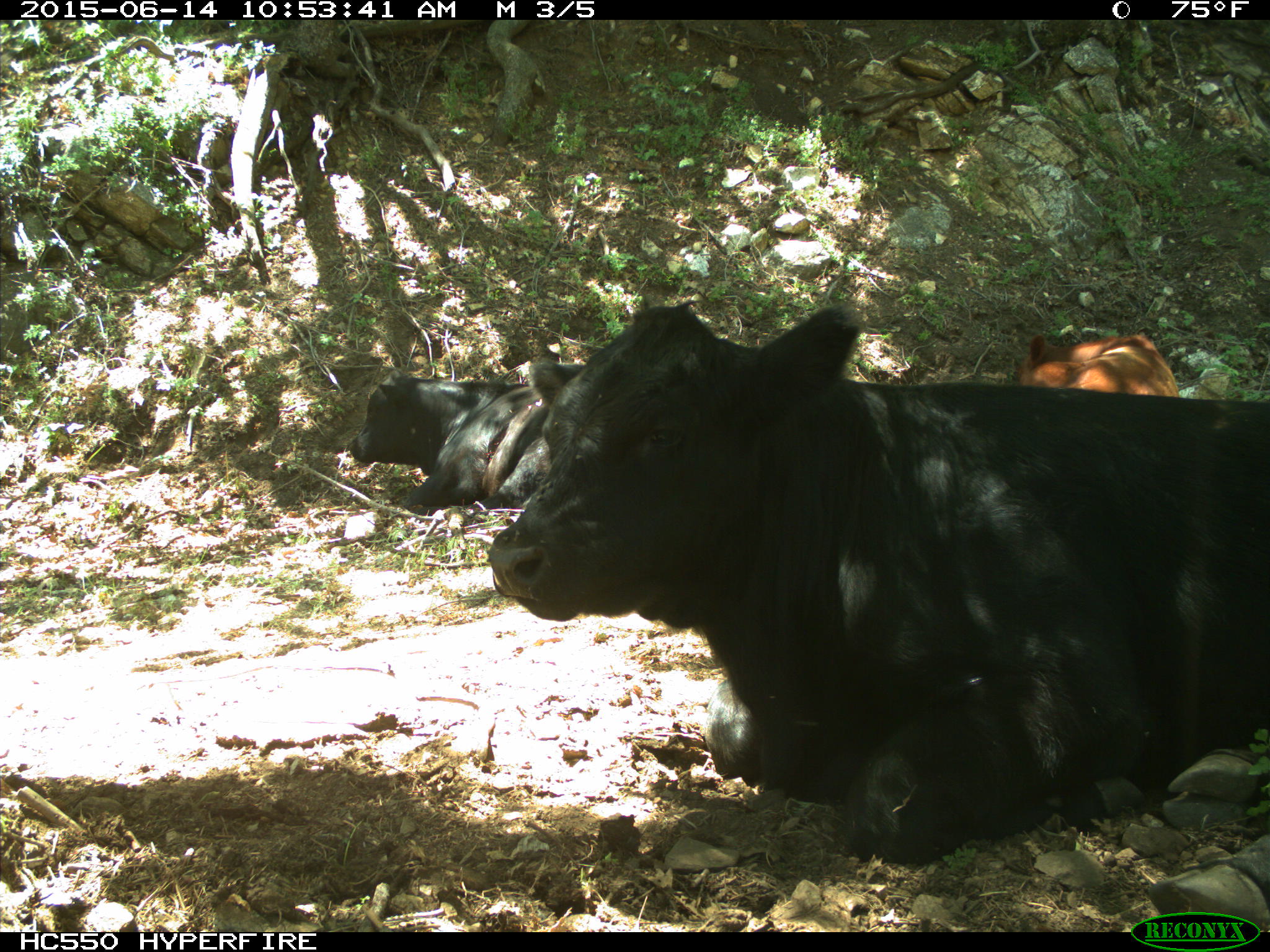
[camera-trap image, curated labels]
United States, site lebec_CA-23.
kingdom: Animalia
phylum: Chordata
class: Mammalia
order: Artiodactyla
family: Bovidae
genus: Bos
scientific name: Bos taurus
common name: domestic cow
Bos taurus (domestic cow).